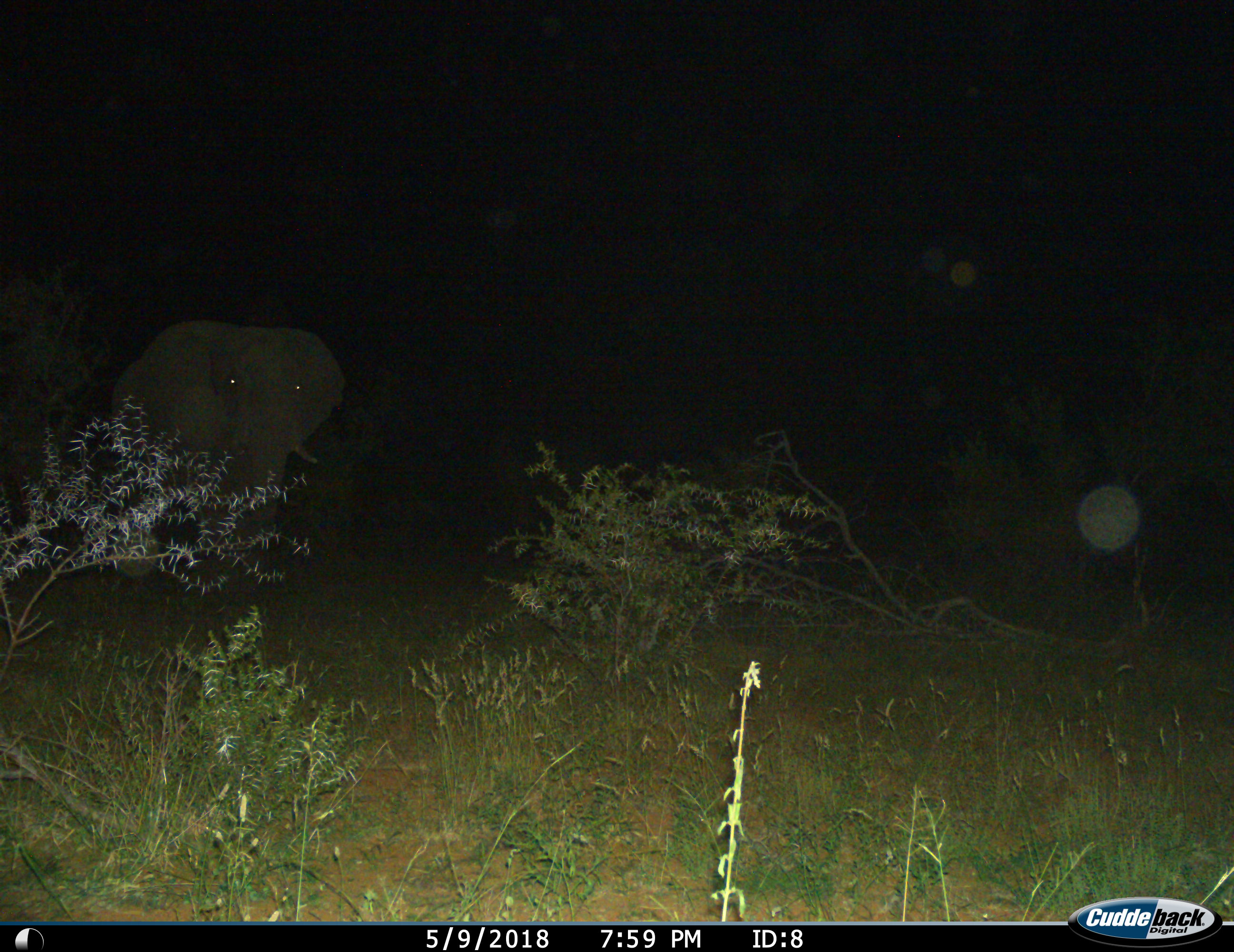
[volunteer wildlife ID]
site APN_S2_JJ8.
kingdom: Animalia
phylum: Chordata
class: Mammalia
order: Proboscidea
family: Elephantidae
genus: Loxodonta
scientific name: Loxodonta africana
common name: african bush elephant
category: elephant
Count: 1.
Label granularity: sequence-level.